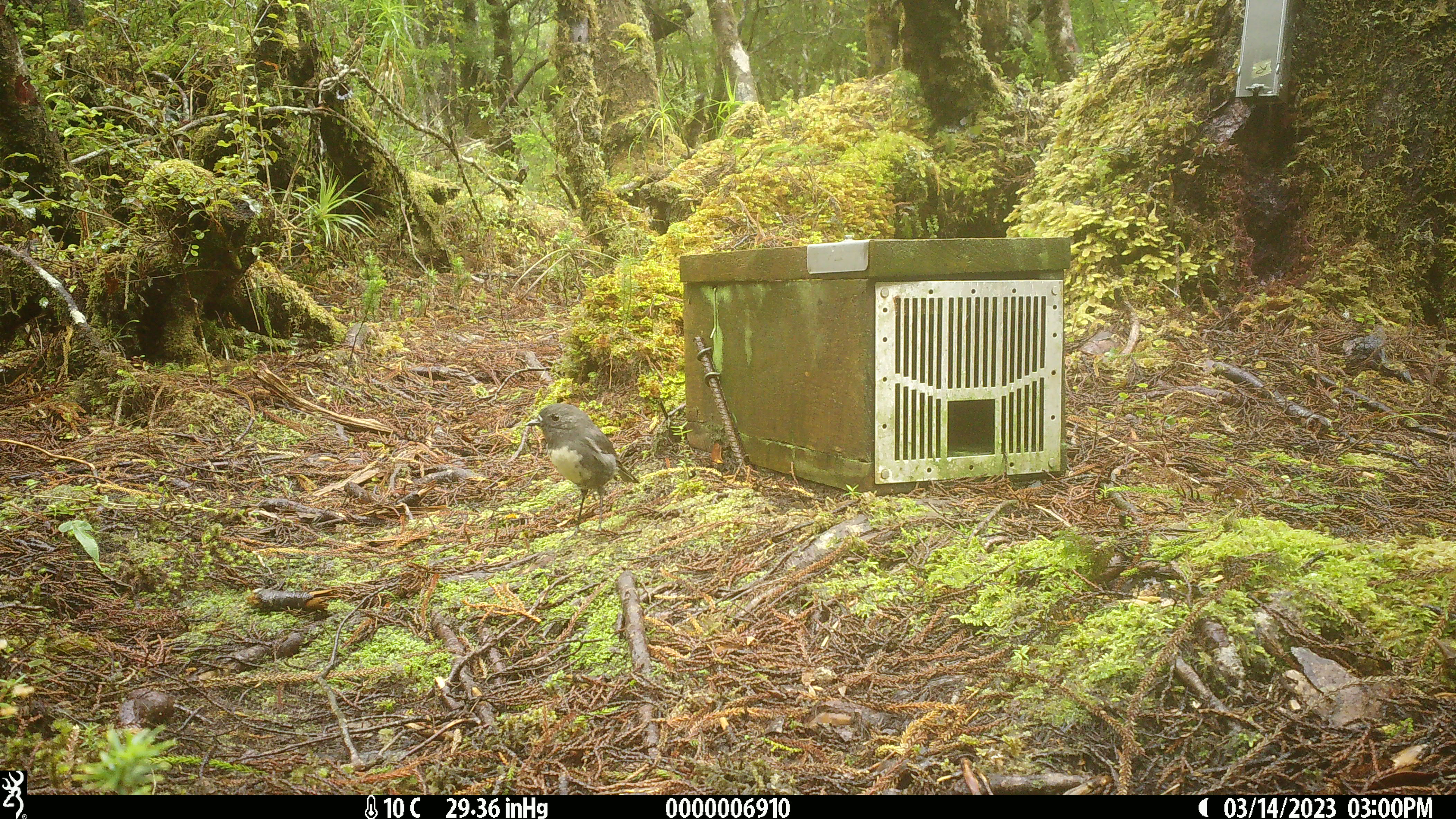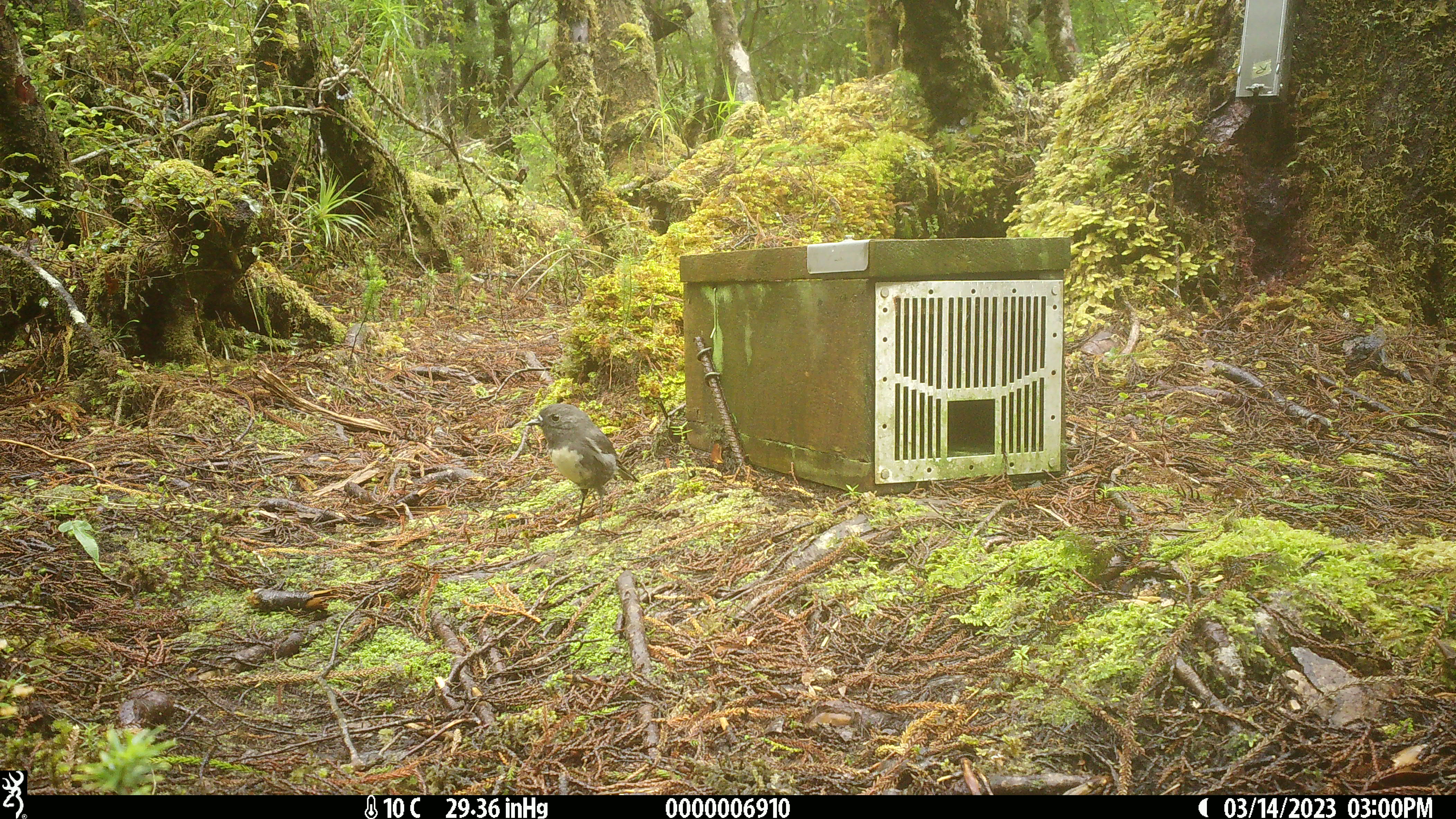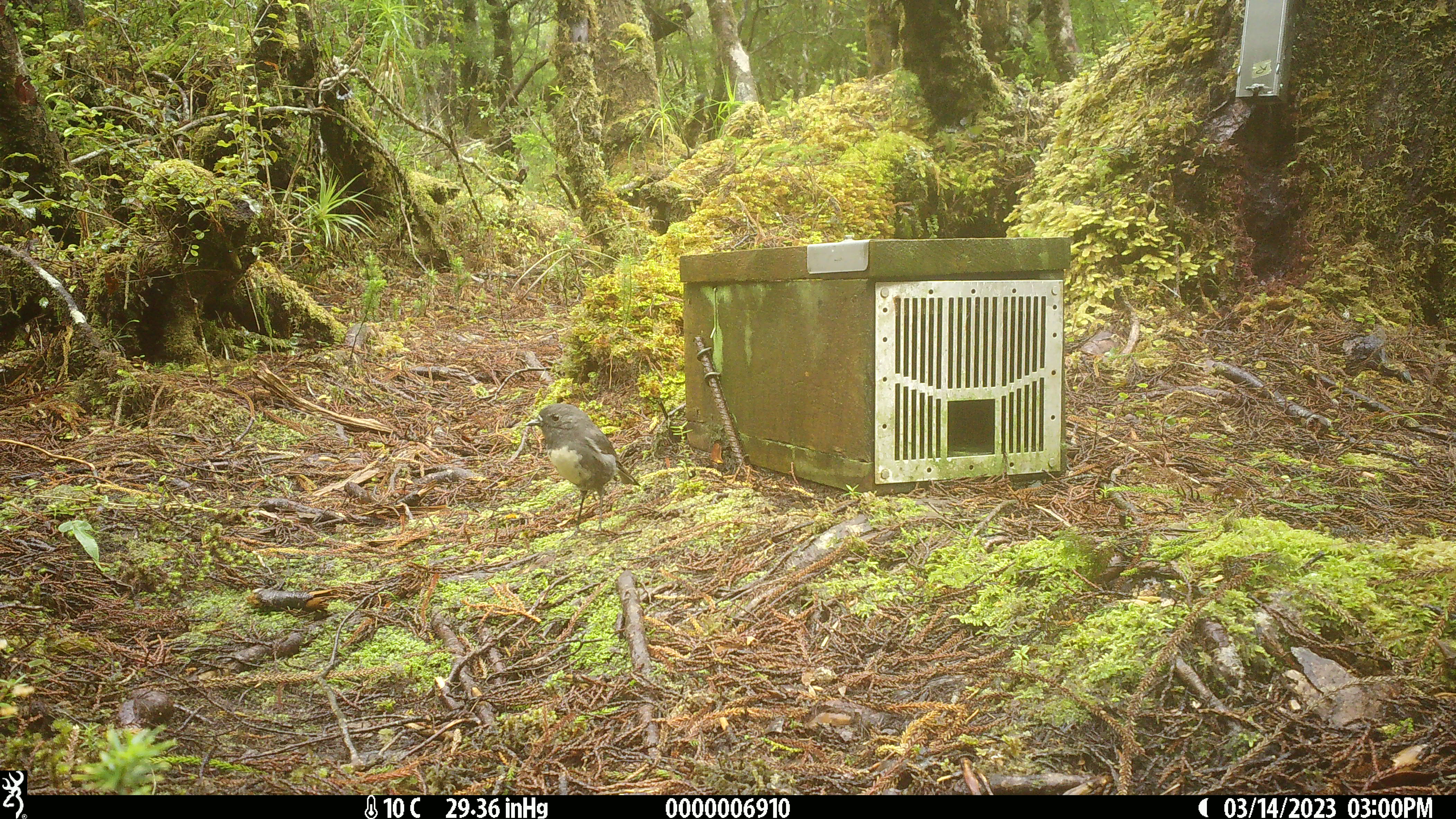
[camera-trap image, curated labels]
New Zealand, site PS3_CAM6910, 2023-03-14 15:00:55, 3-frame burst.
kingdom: Animalia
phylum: Chordata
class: Aves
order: Passeriformes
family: Petroicidae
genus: Petroica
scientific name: Petroica australis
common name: new zealand robin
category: robin